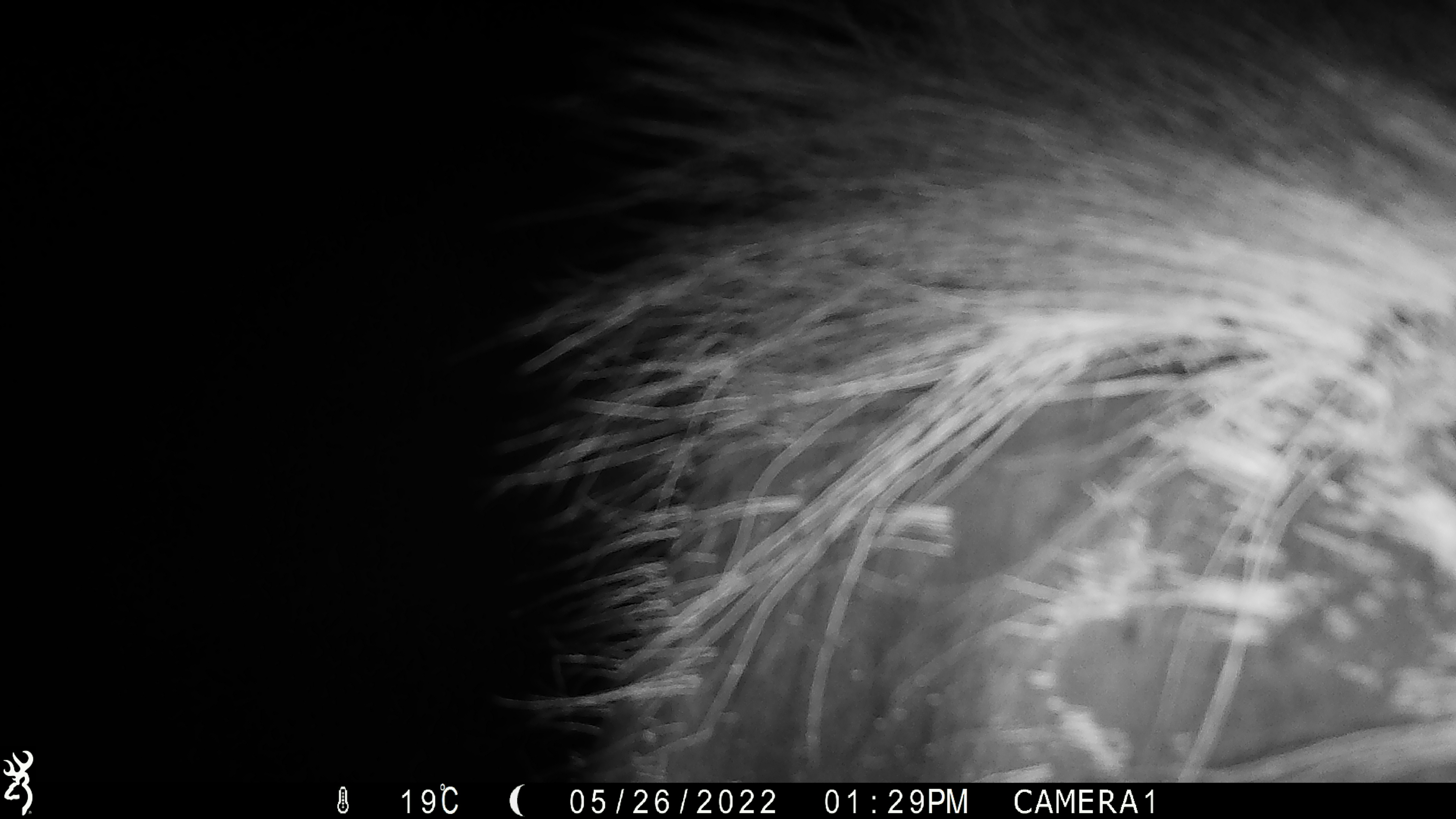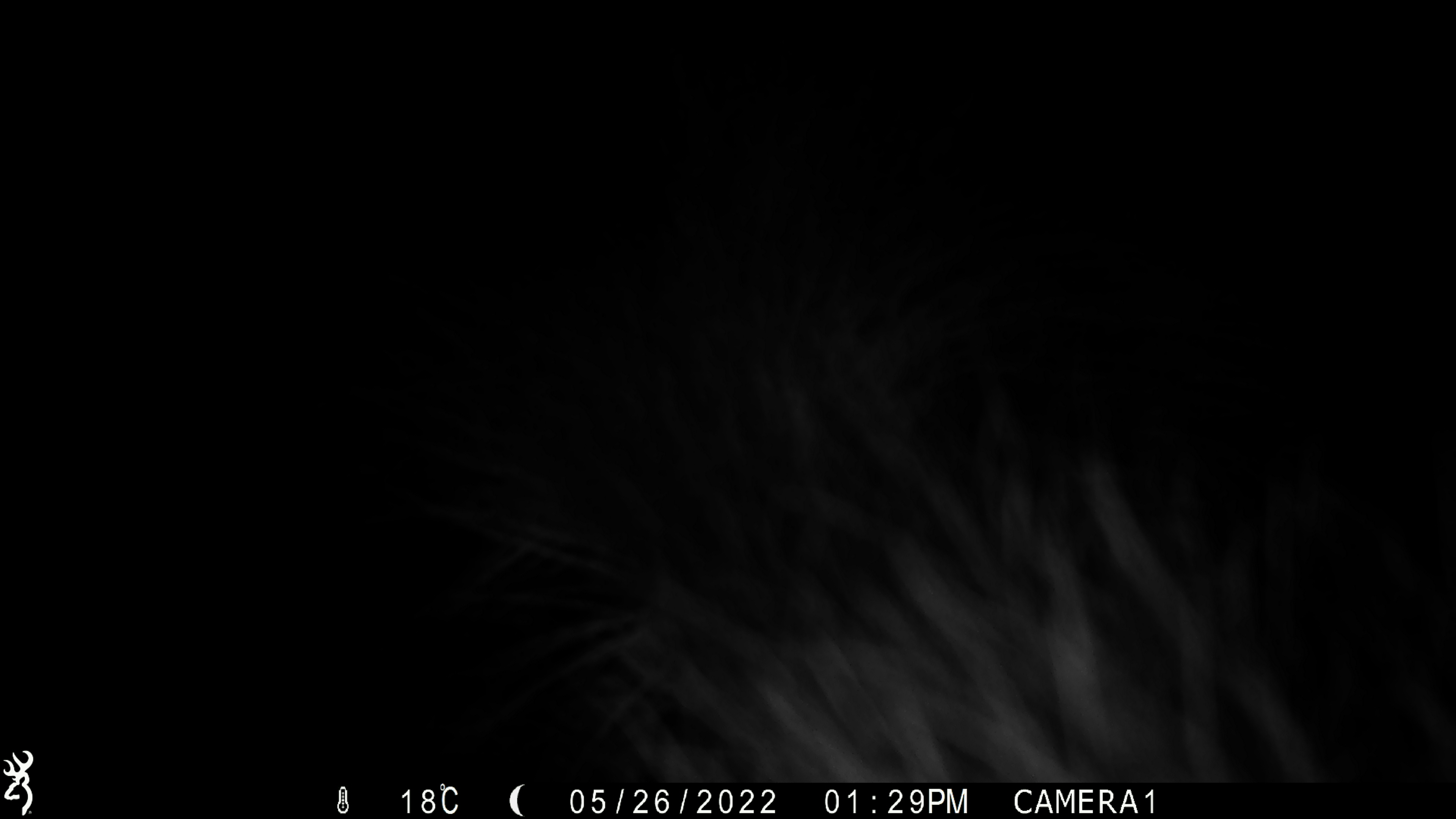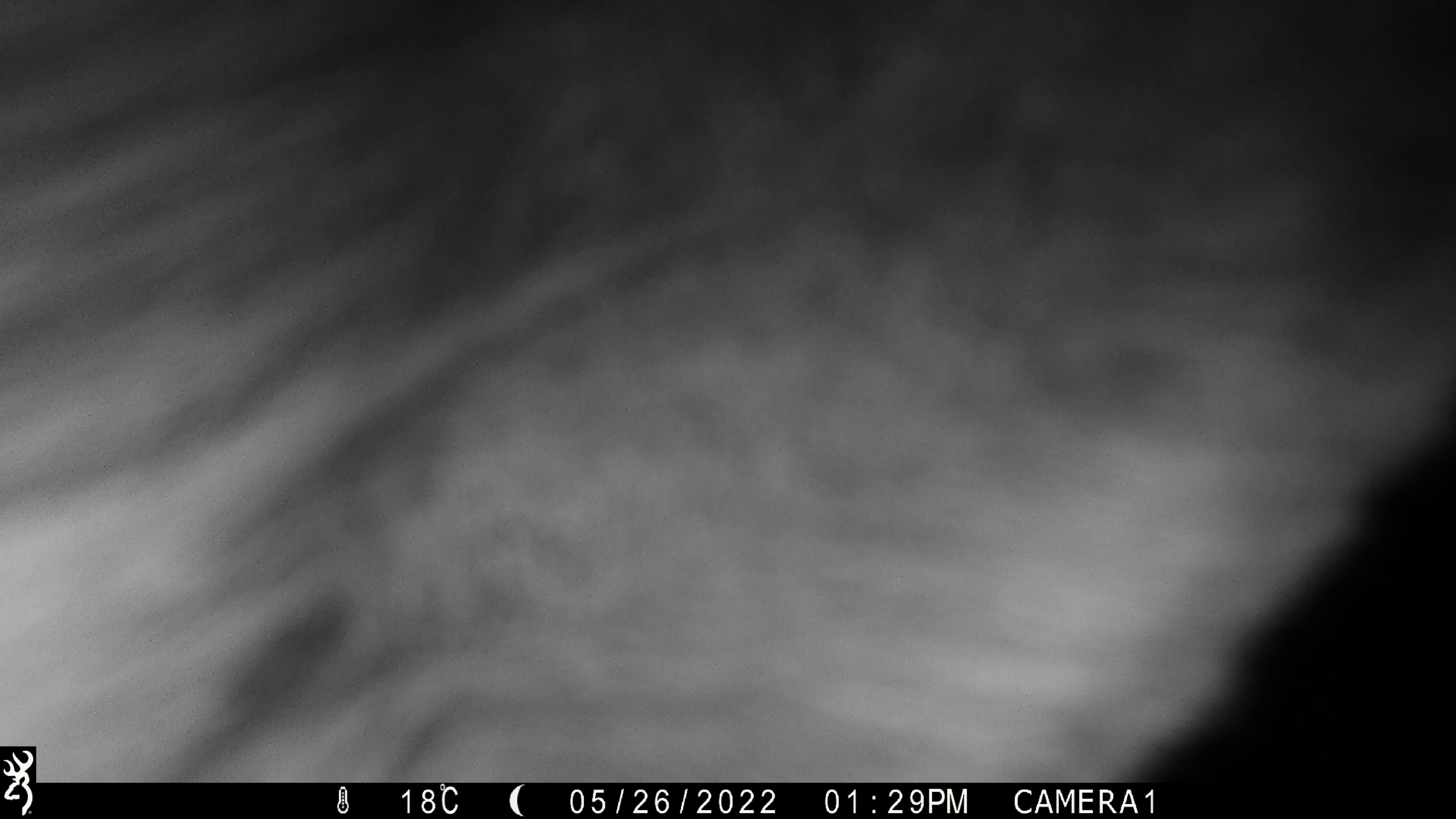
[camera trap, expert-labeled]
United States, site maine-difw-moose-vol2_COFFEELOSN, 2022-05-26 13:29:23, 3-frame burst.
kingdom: Animalia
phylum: Chordata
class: Mammalia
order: Artiodactyla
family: Cervidae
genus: Alces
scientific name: Alces alces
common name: moose